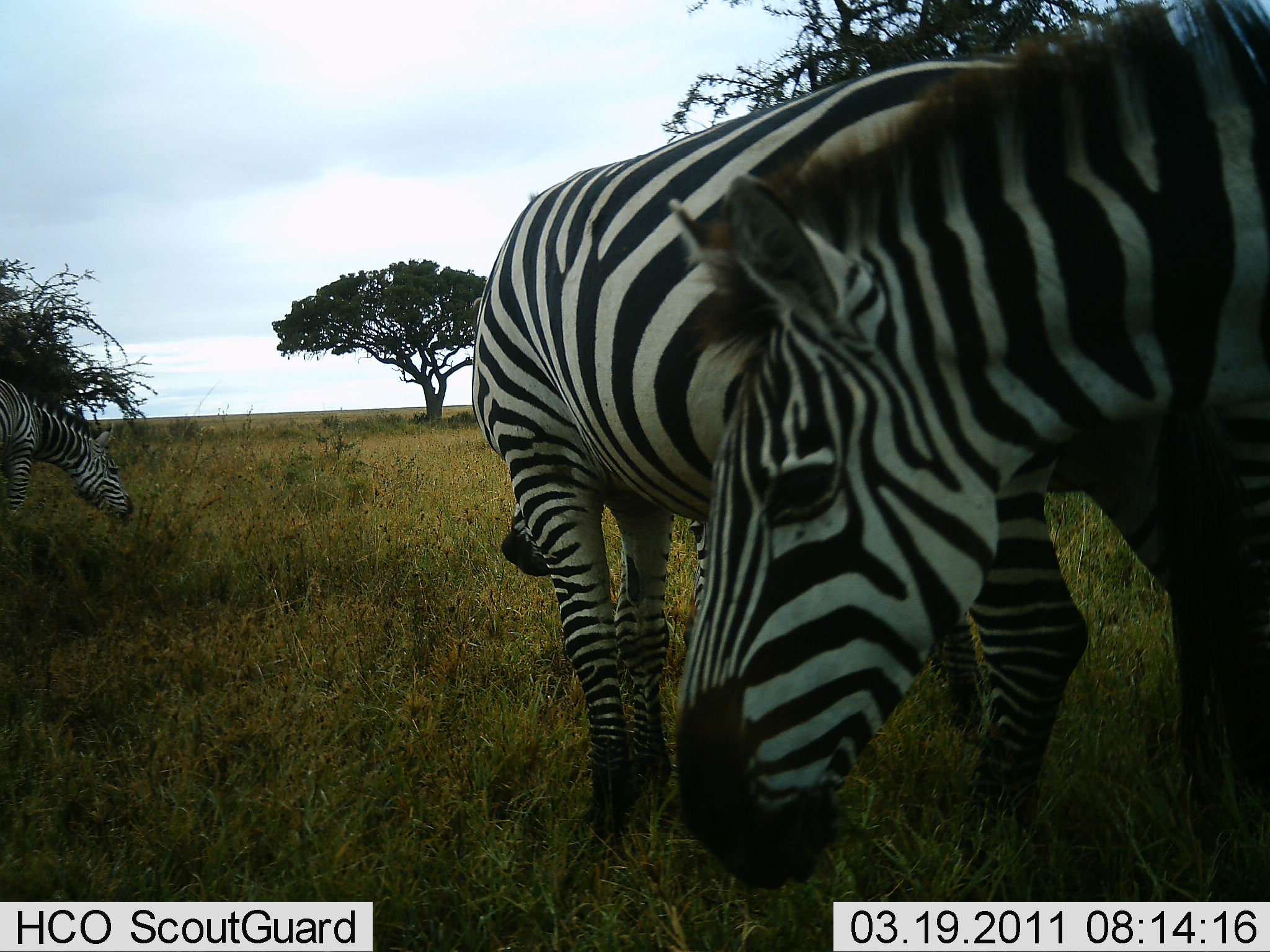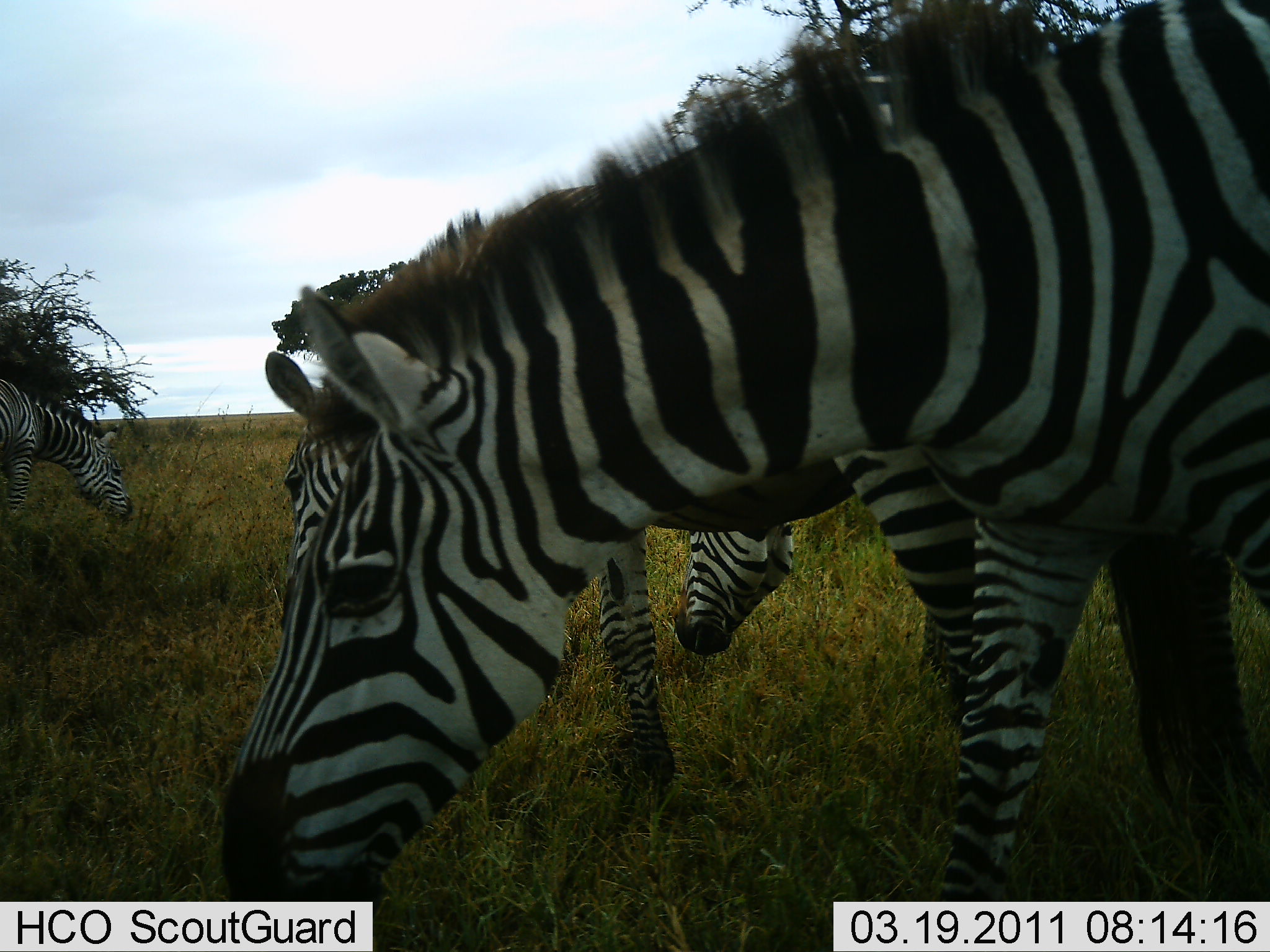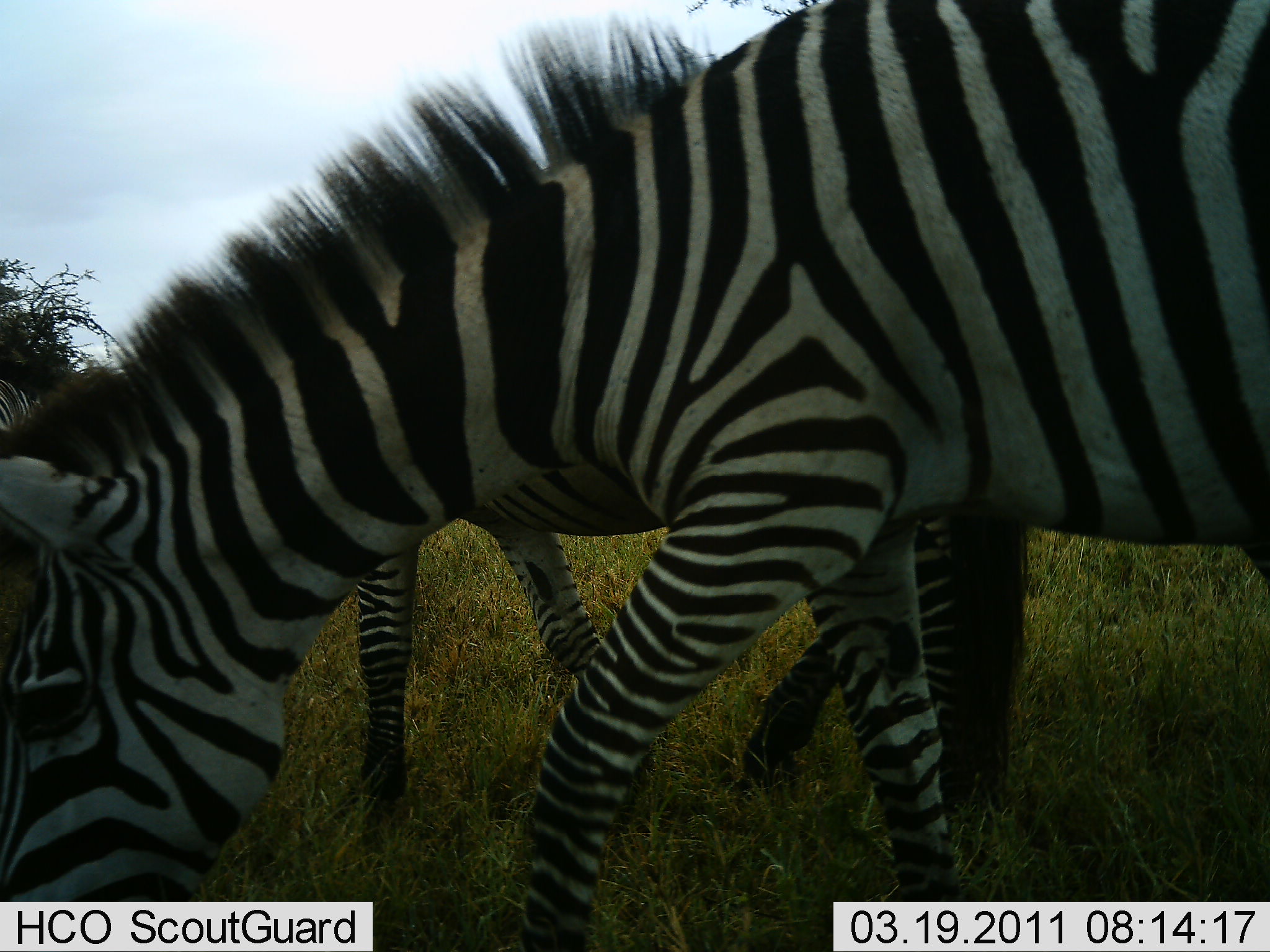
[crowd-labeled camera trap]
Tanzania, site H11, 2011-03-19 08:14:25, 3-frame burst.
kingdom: Animalia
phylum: Chordata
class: Mammalia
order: Perissodactyla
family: Equidae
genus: Equus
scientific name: Equus quagga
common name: plains zebra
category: zebra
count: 3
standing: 9%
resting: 0%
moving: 36%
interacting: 0%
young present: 0%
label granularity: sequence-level